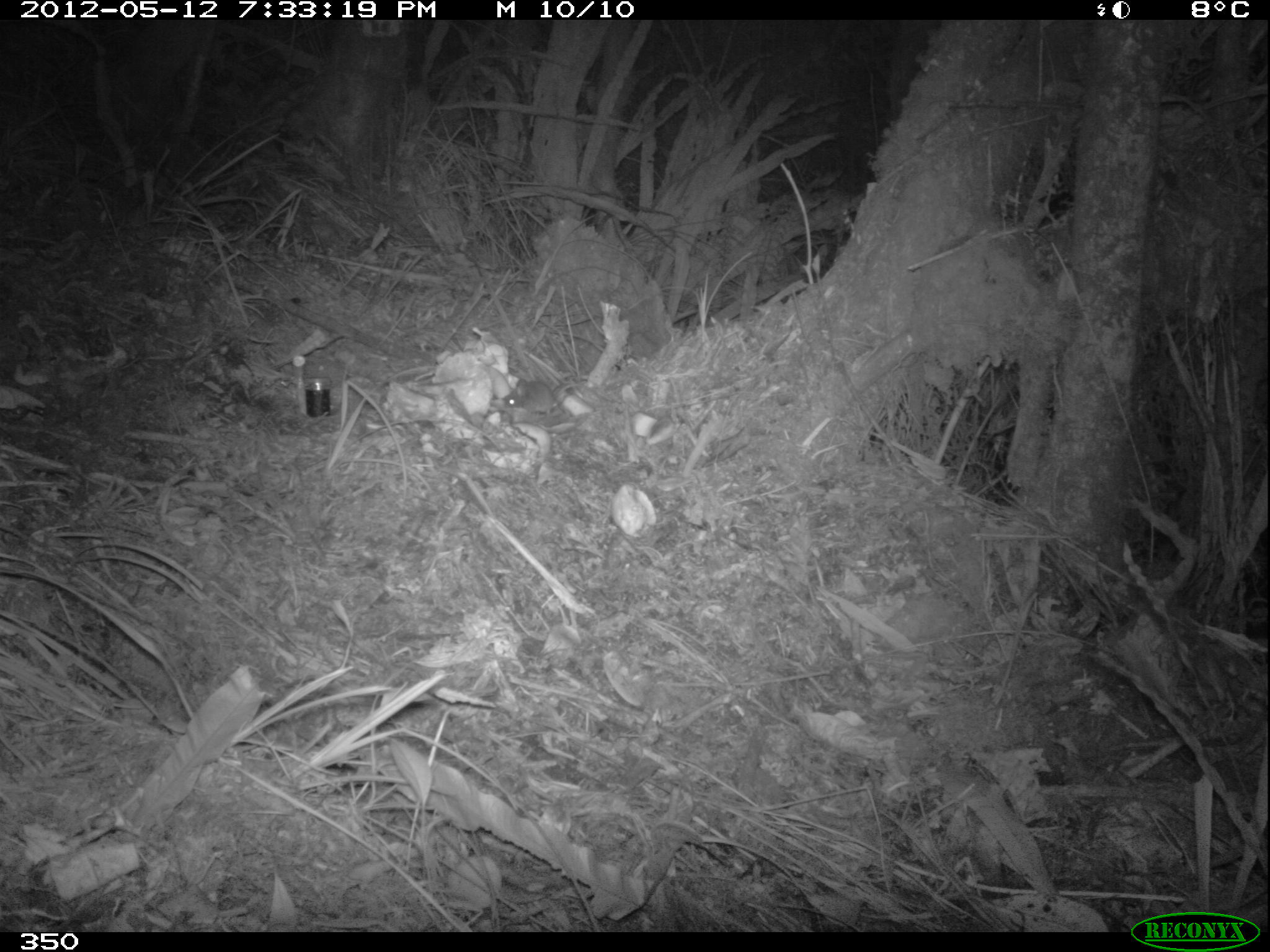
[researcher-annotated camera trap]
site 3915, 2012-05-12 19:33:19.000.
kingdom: Animalia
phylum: Chordata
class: Mammalia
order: Rodentia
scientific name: Rodentia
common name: rodents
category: unknown rodent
Unknown rodent (rodents) (Rodentia).